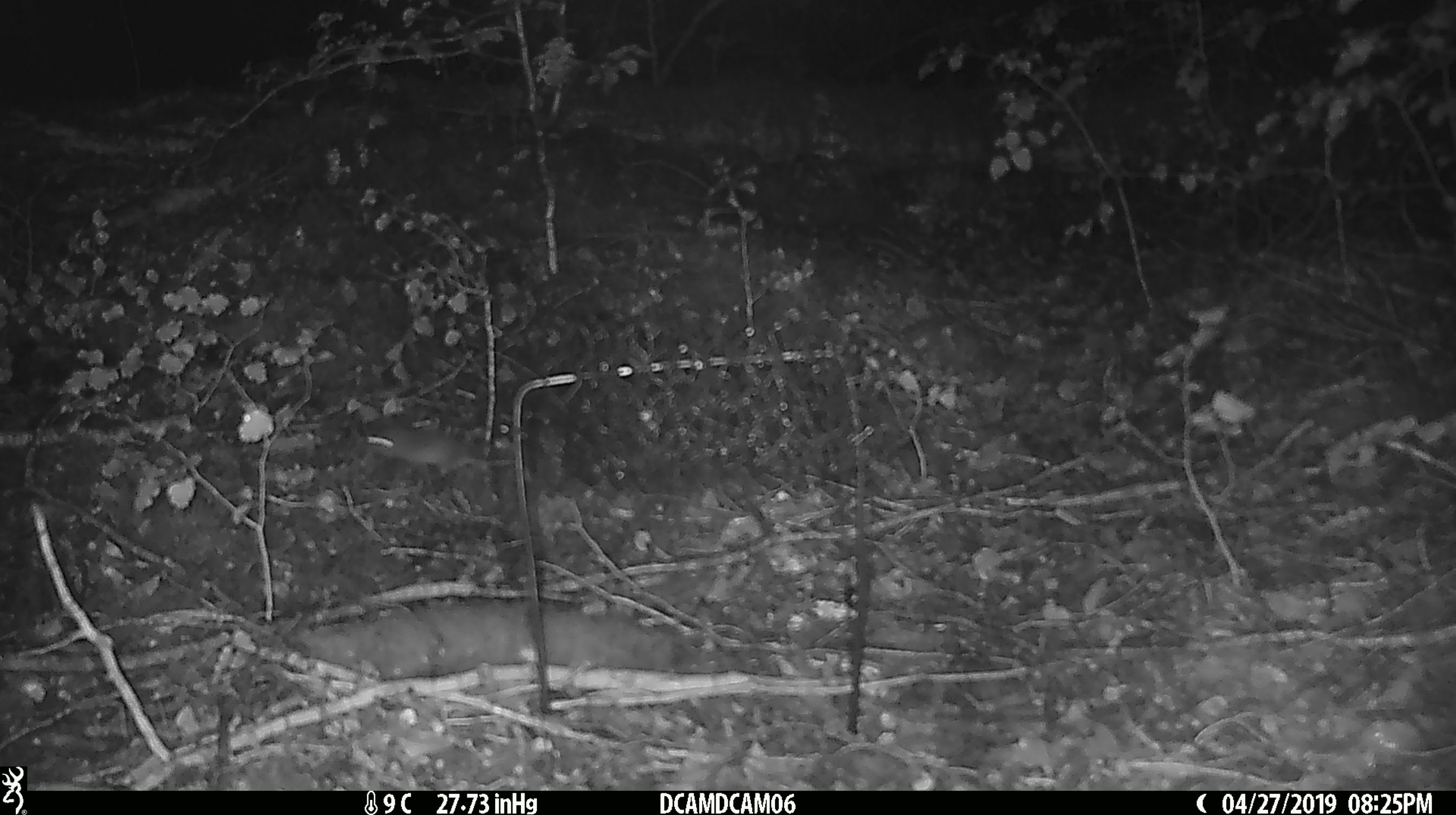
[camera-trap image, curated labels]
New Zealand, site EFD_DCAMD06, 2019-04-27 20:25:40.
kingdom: Animalia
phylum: Chordata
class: Mammalia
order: Rodentia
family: Muridae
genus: Mus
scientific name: Mus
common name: mouse